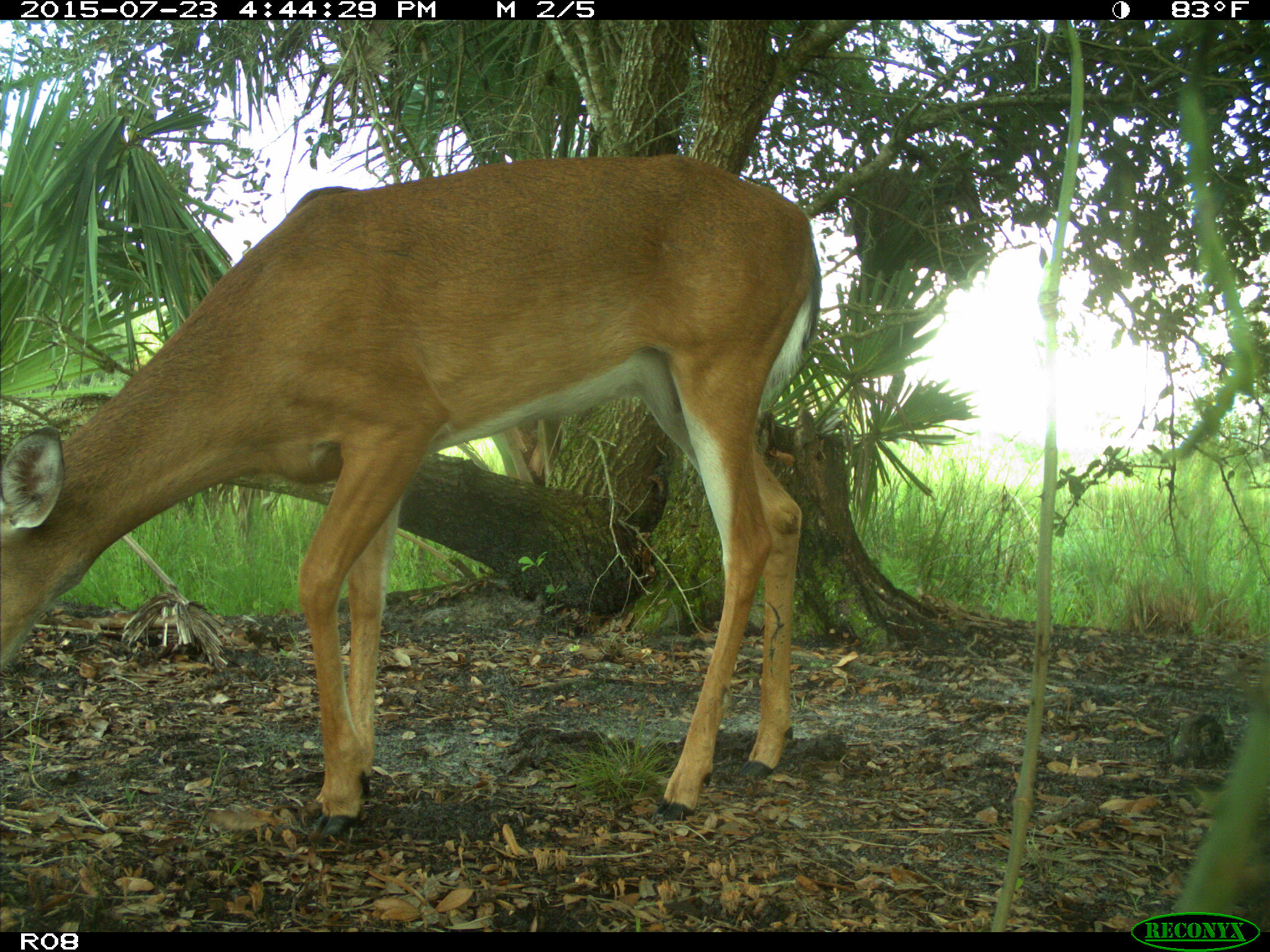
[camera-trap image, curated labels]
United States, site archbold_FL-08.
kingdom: Animalia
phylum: Chordata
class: Mammalia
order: Artiodactyla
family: Cervidae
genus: Odocoileus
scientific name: Odocoileus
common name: deer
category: unidentified deer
Unidentified deer (deer) (Odocoileus).